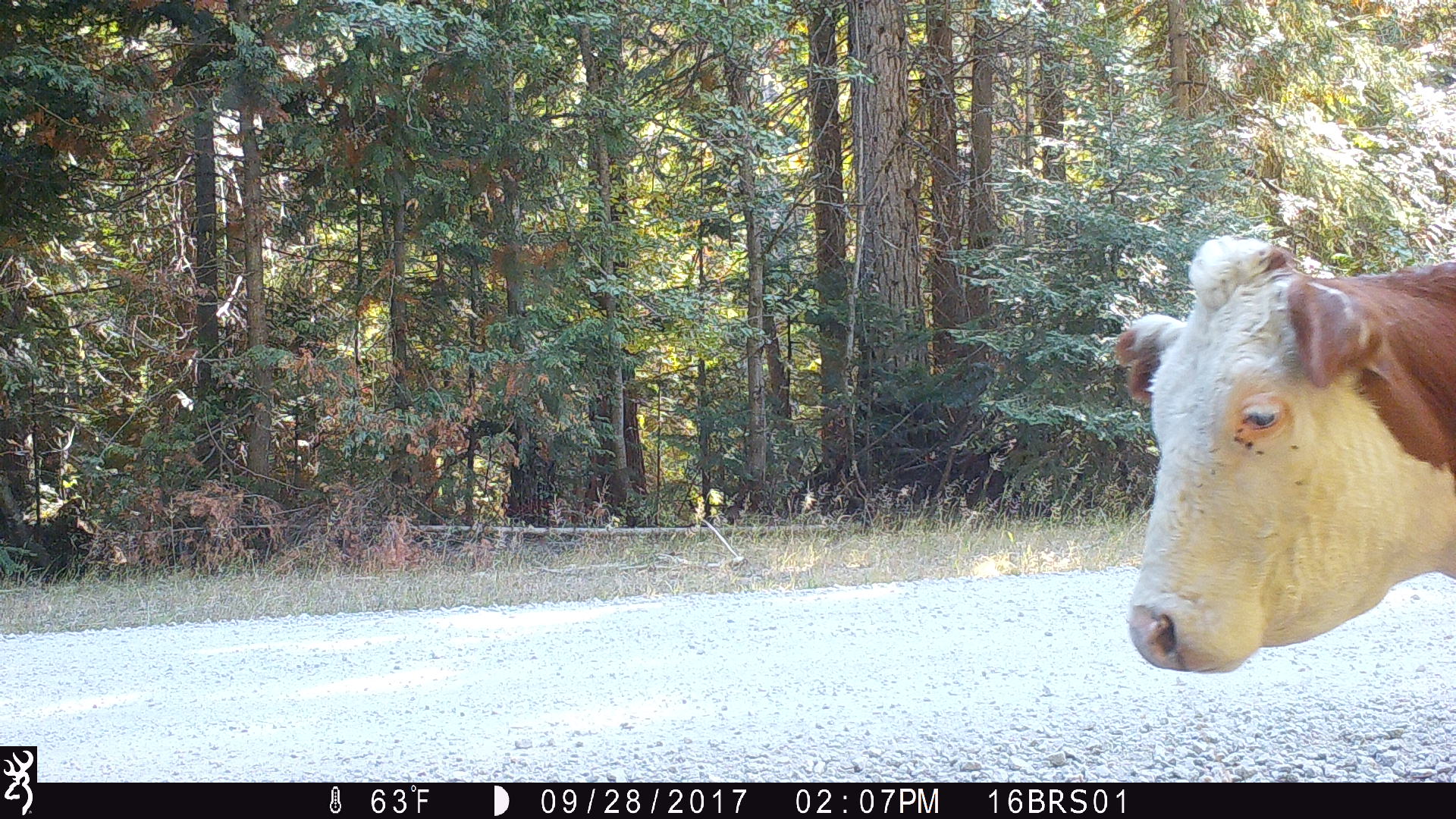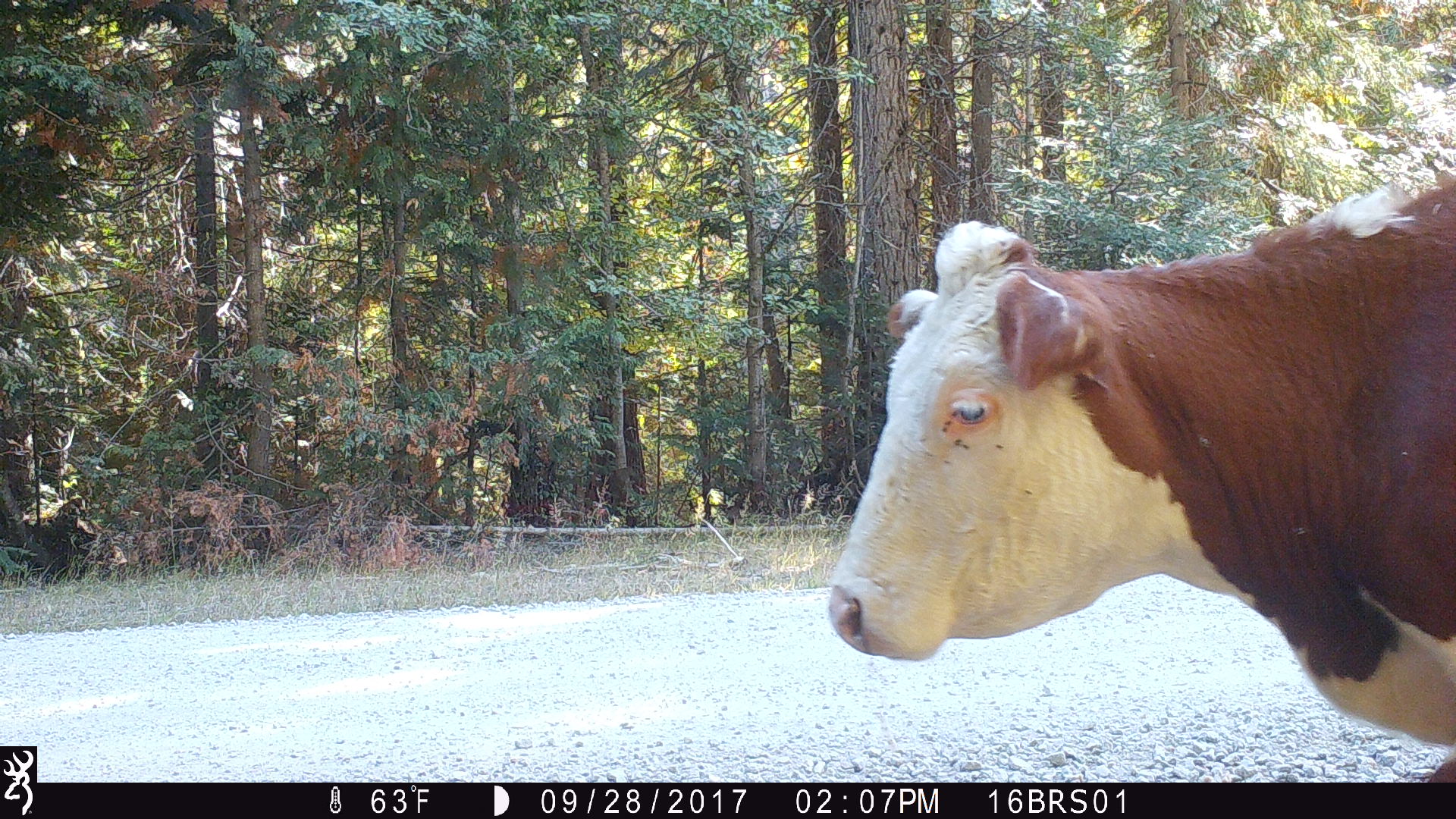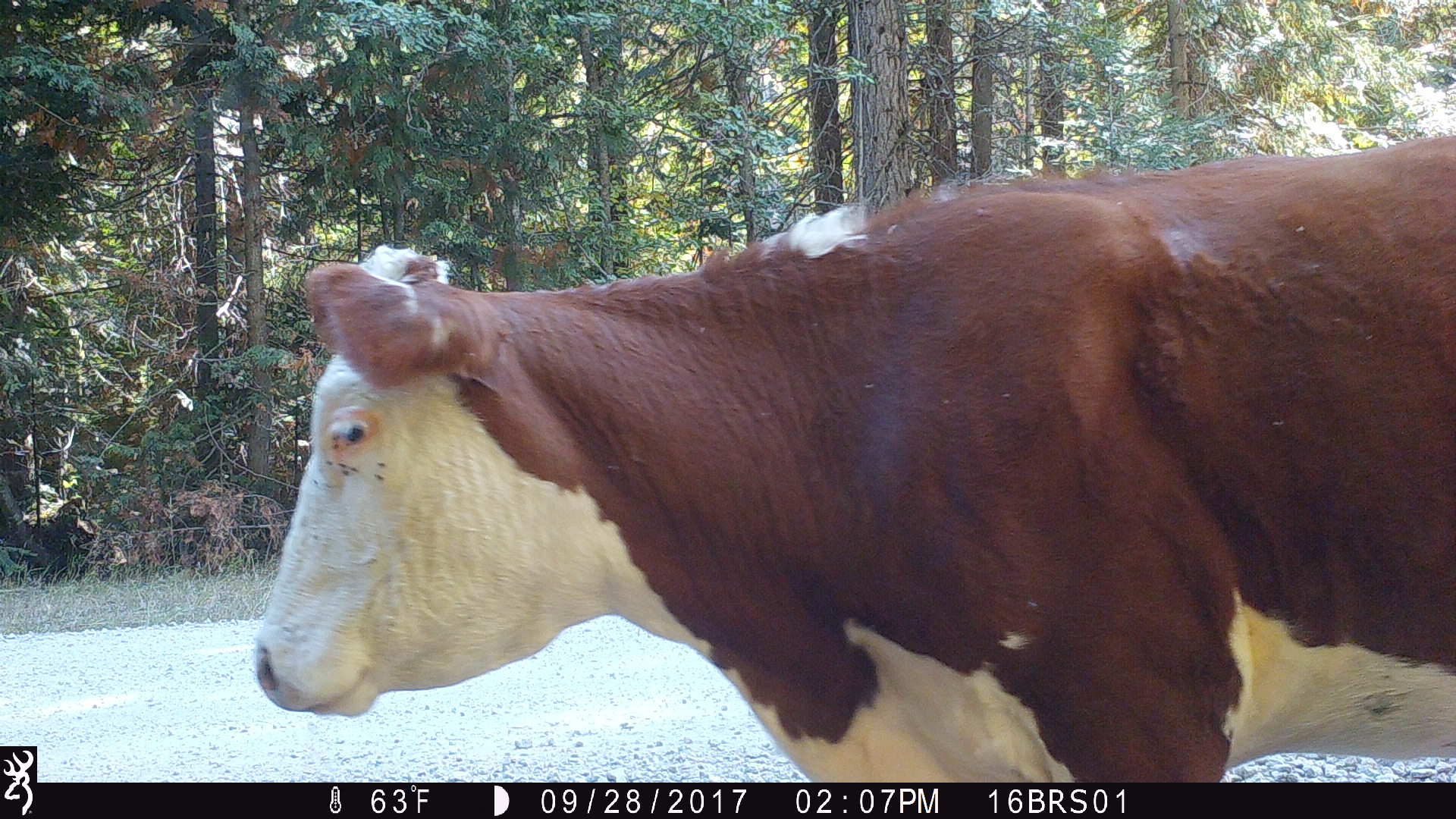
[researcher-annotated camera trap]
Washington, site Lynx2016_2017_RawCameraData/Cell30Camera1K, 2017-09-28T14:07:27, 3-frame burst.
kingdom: Animalia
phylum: Chordata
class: Mammalia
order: Artiodactyla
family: Bovidae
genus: Bos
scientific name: Bos taurus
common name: domestic cattle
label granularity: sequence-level